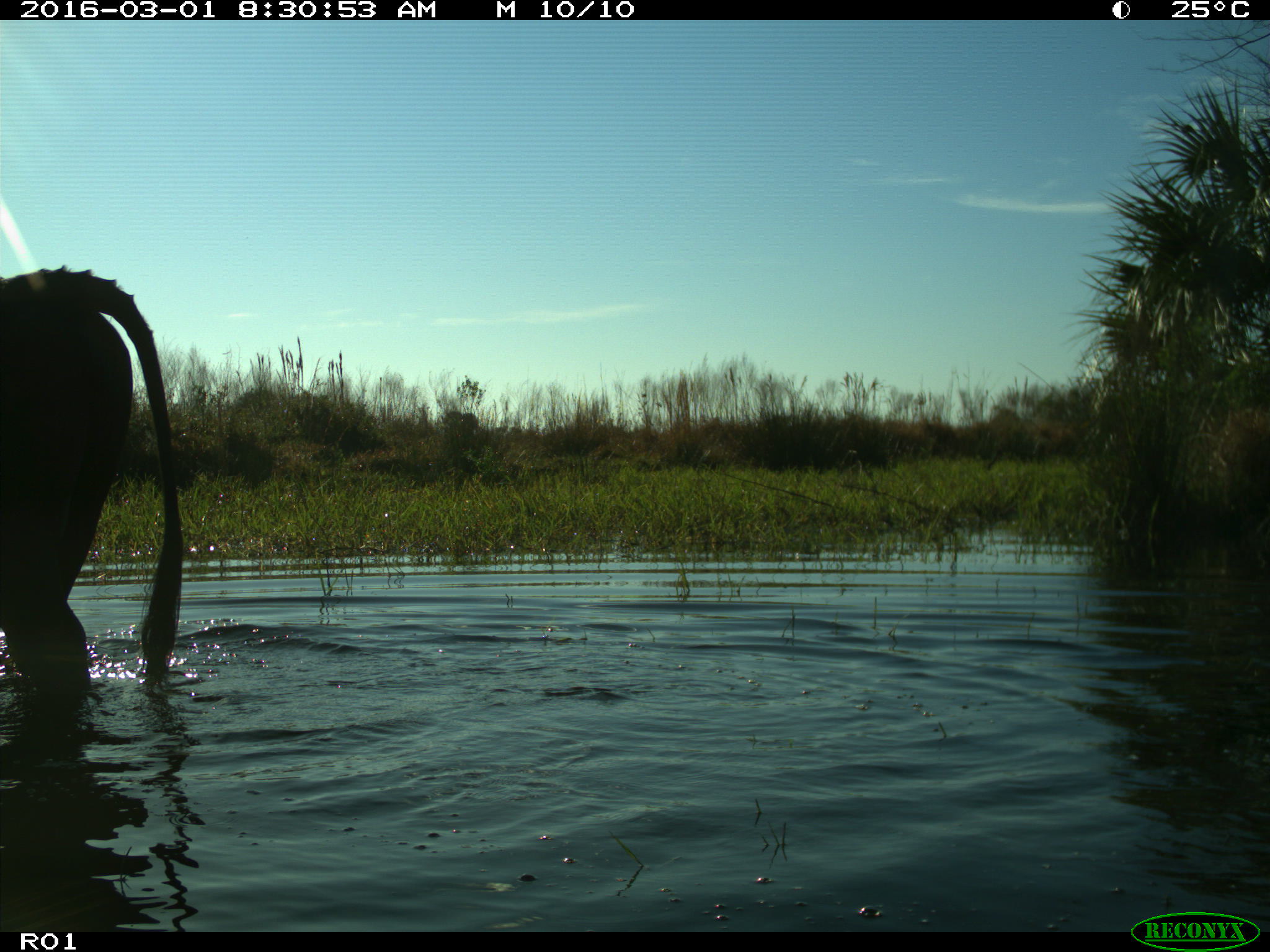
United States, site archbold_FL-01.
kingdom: Animalia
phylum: Chordata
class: Mammalia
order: Artiodactyla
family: Bovidae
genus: Bos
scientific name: Bos taurus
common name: domestic cow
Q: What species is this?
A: Bos taurus (domestic cow).